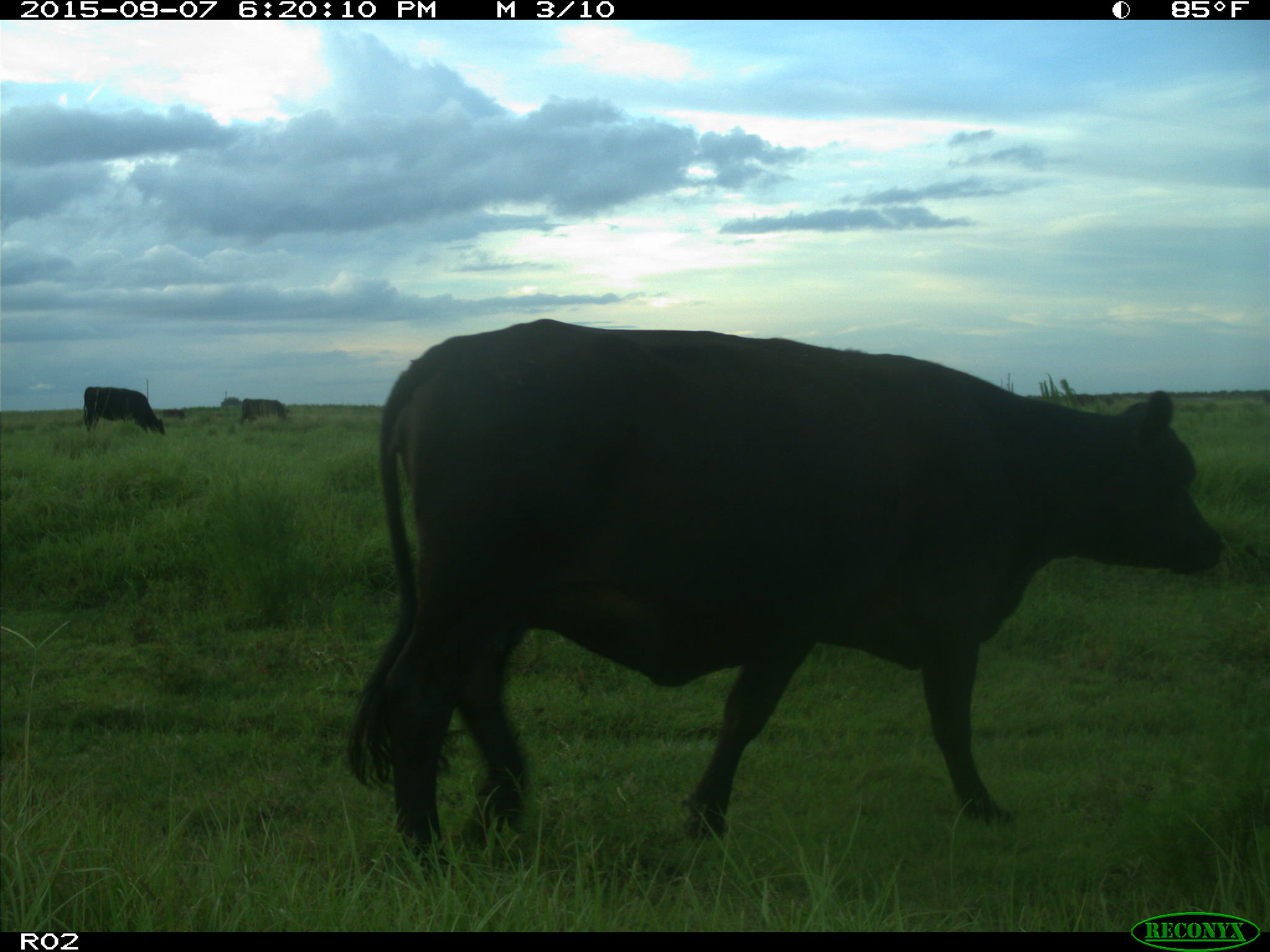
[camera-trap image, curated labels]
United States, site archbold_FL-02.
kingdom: Animalia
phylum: Chordata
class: Mammalia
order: Artiodactyla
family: Bovidae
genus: Bos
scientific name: Bos taurus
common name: domestic cow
Bos taurus (domestic cow).